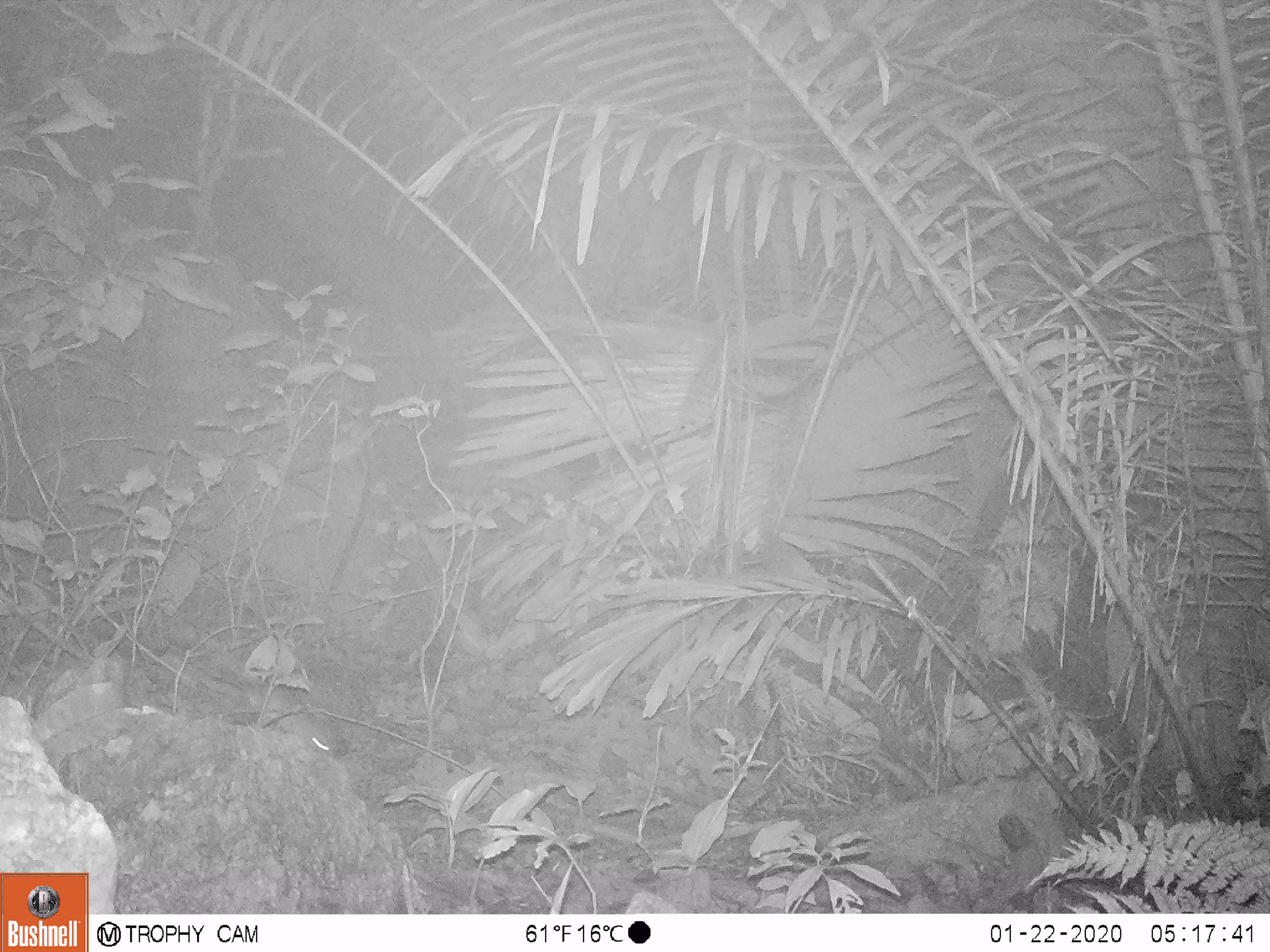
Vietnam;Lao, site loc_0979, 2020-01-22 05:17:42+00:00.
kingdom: Animalia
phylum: Chordata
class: Mammalia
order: Rodentia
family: Muridae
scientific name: Muridae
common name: old-world mice and rats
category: unidentified murid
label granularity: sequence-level